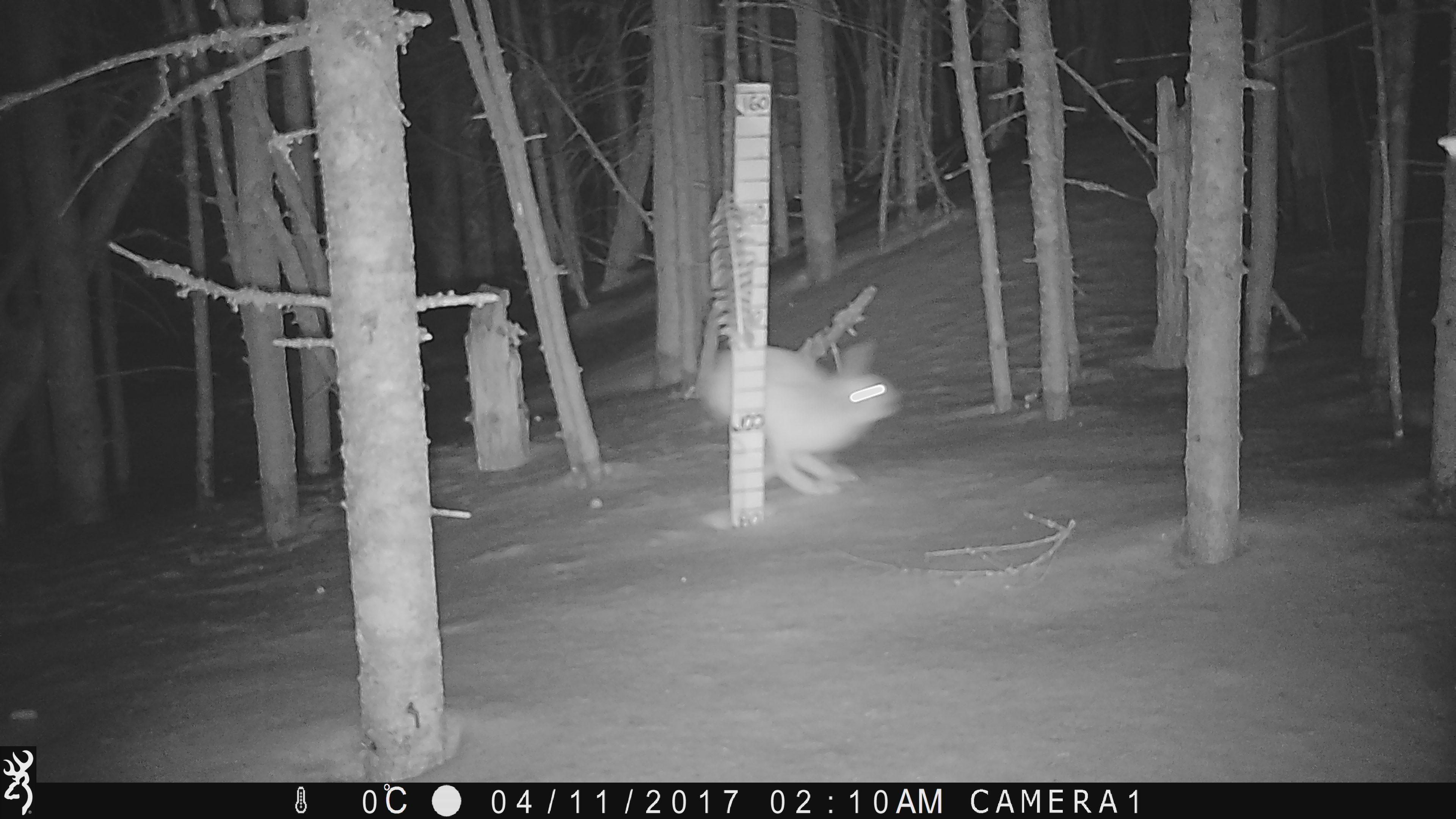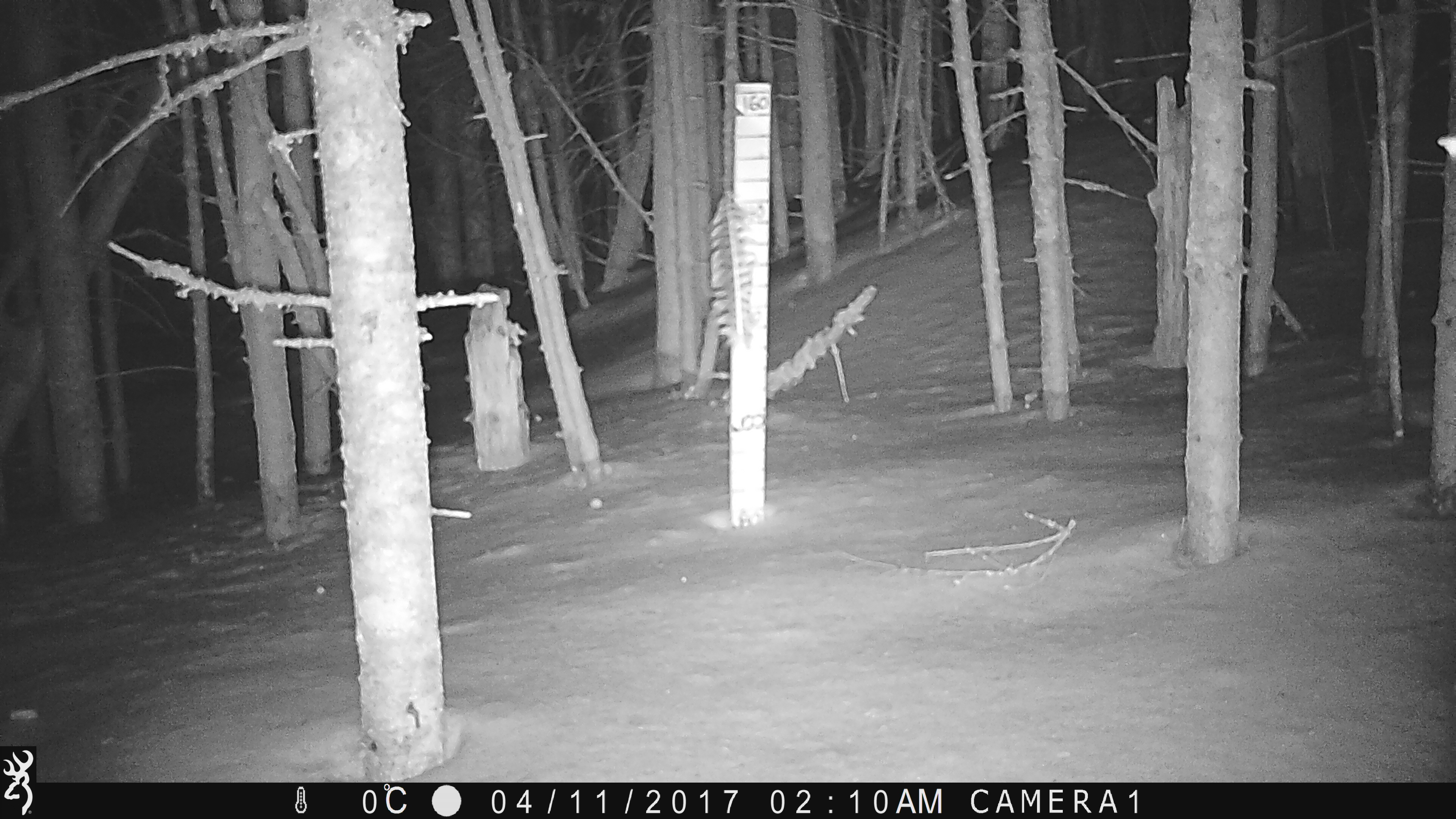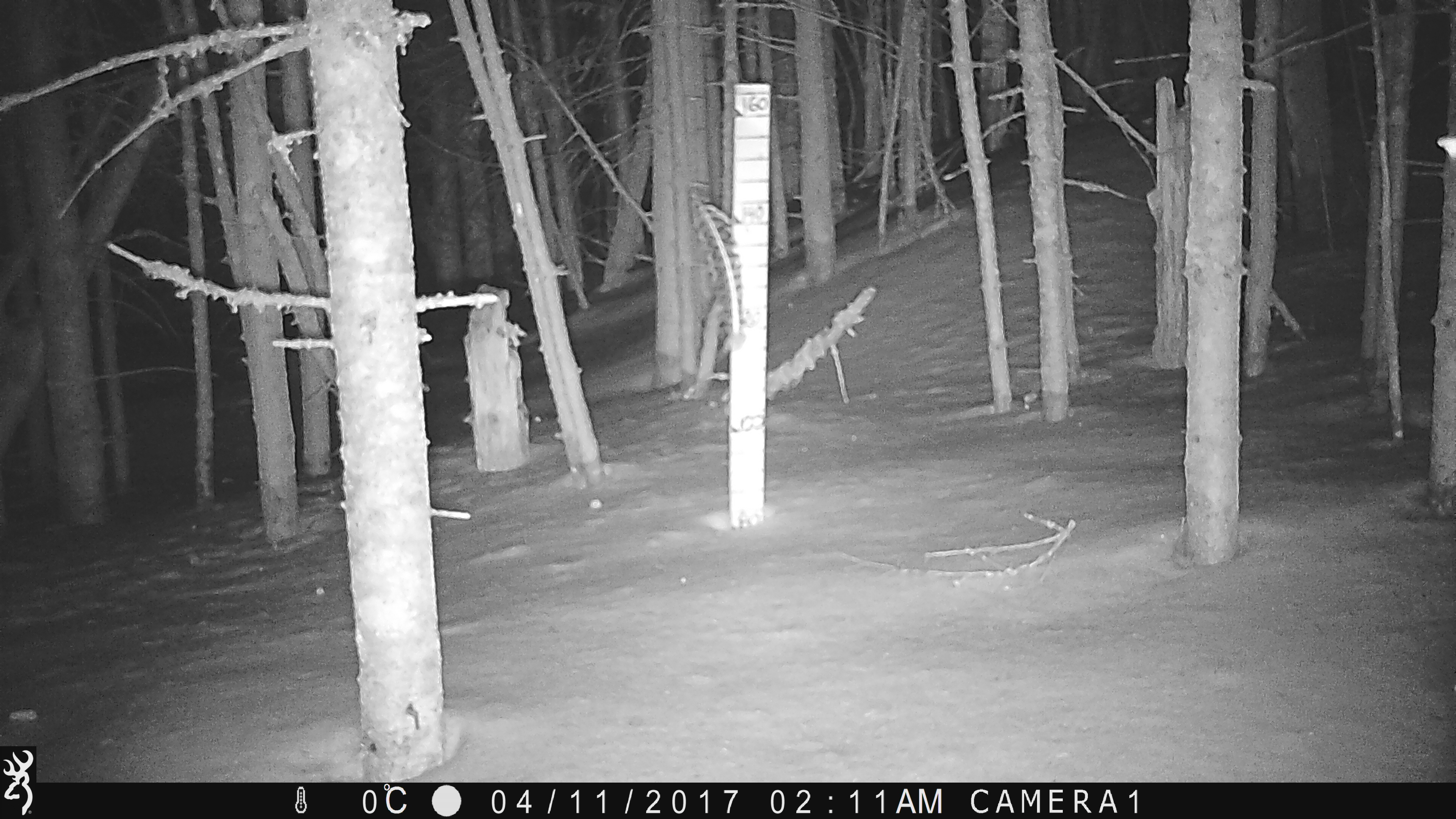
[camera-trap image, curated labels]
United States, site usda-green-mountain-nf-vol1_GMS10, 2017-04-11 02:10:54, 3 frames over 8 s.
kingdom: Animalia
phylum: Chordata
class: Mammalia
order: Lagomorpha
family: Leporidae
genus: Lepus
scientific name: Lepus americanus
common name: snowshoe hare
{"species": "snowshoe hare (Lepus americanus)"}